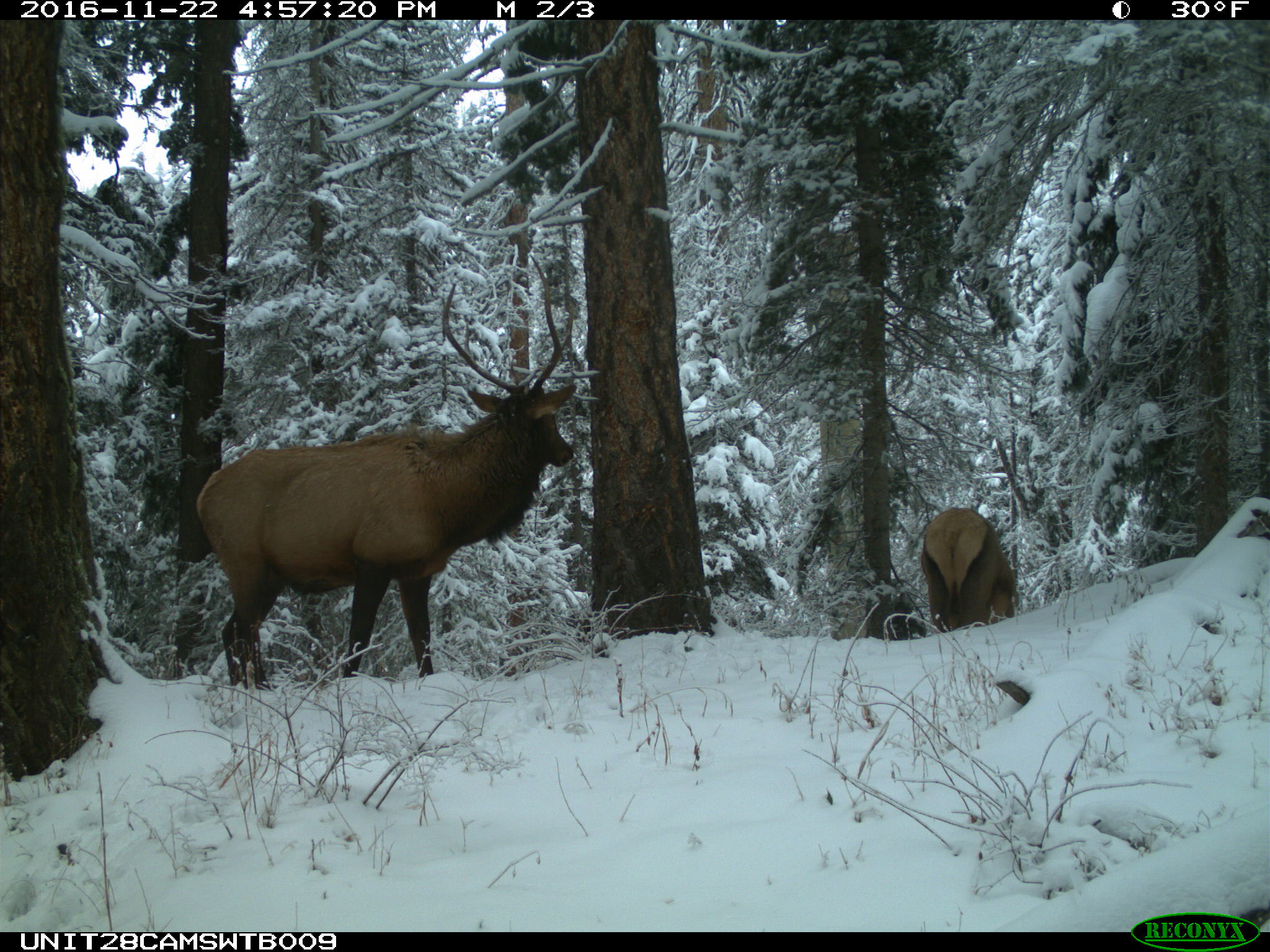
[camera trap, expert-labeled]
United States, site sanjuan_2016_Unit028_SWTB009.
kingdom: Animalia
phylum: Chordata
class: Mammalia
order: Artiodactyla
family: Cervidae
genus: Cervus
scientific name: Cervus elaphus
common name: red deer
Cervus elaphus (red deer).